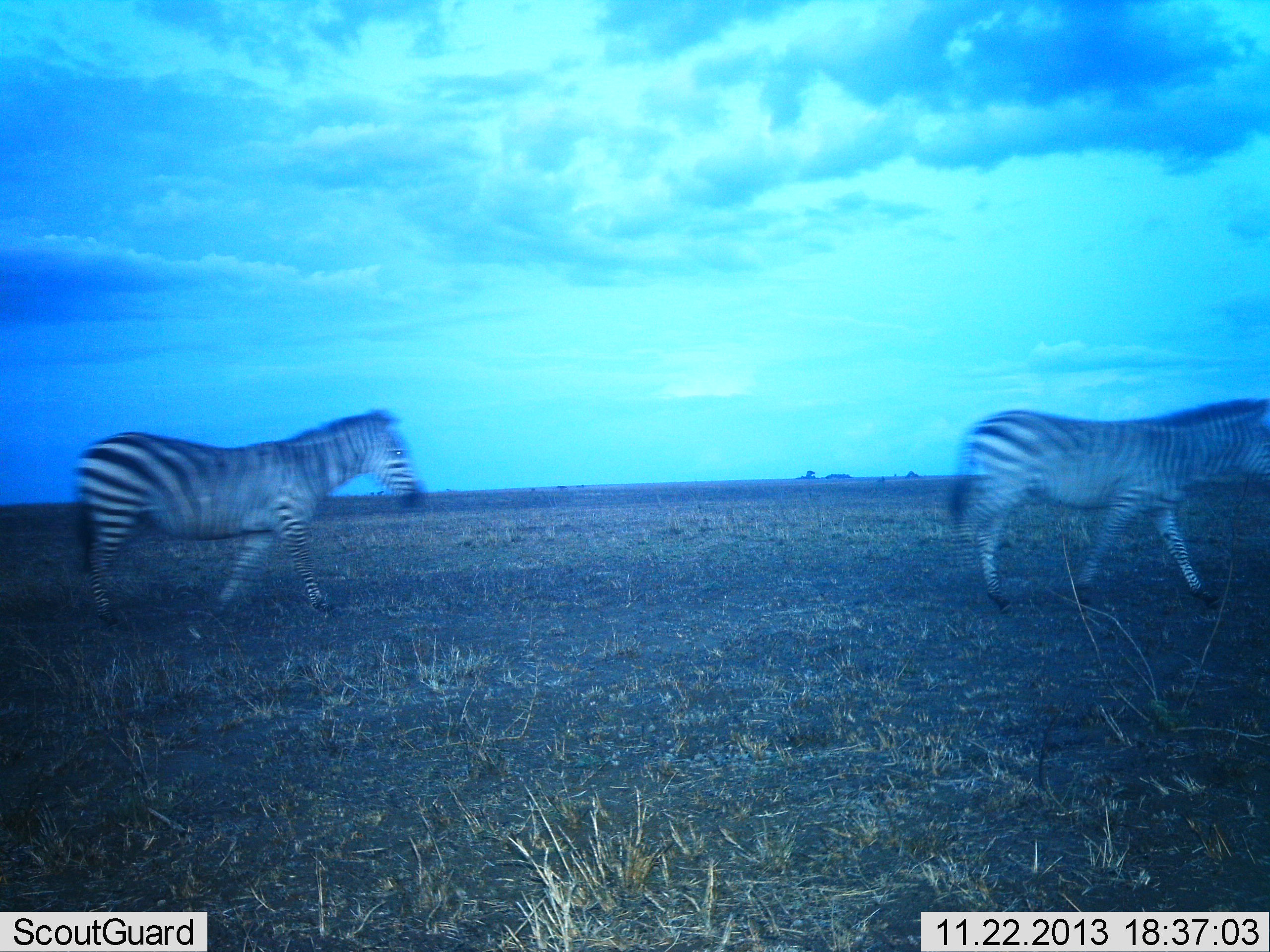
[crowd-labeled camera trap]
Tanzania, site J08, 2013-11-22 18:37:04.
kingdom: Animalia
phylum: Chordata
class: Mammalia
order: Perissodactyla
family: Equidae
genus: Equus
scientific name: Equus quagga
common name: plains zebra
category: zebra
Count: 2.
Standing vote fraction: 0%.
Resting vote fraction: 0%.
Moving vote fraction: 100%.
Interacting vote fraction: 0%.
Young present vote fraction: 0%.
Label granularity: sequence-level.